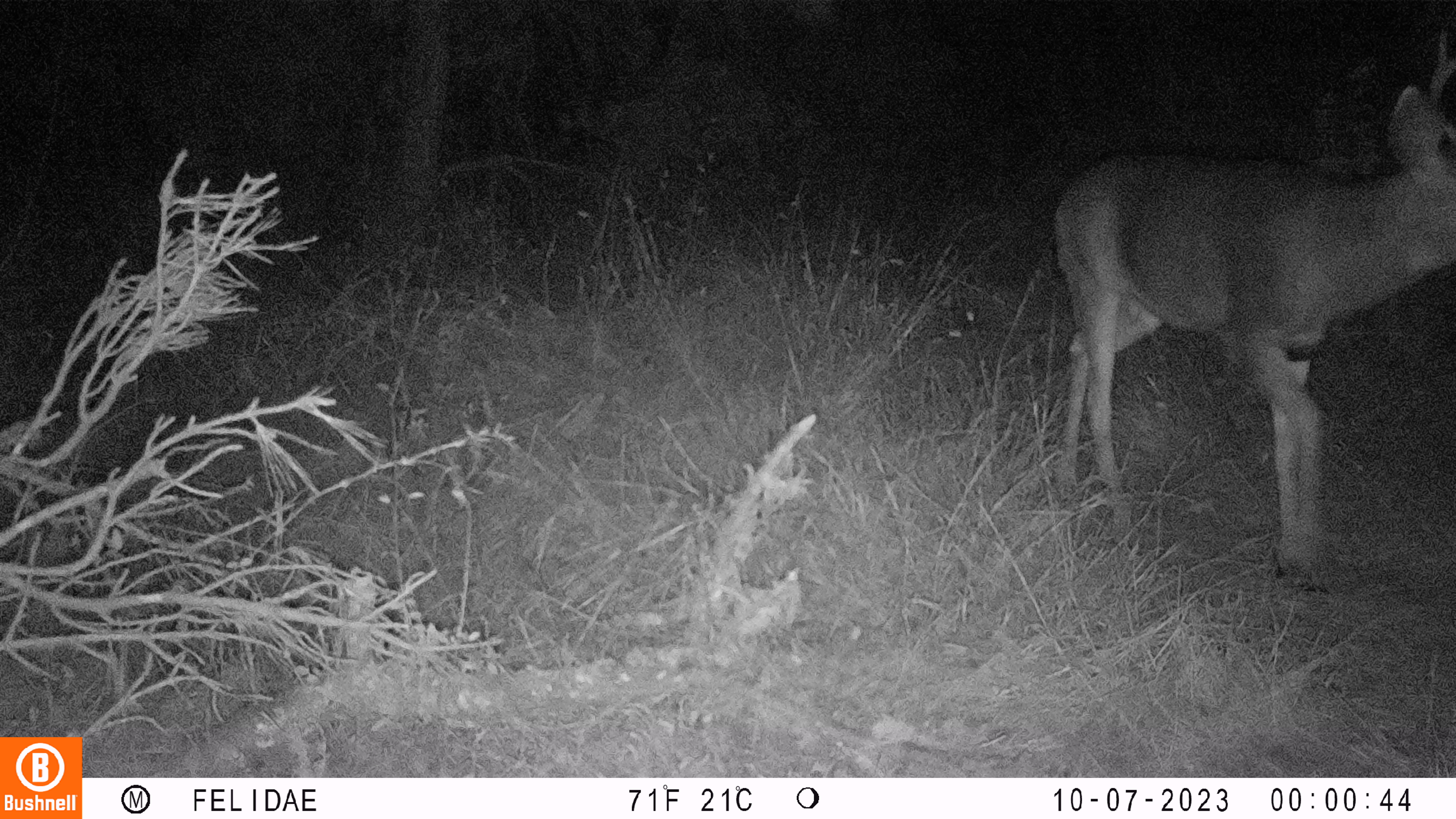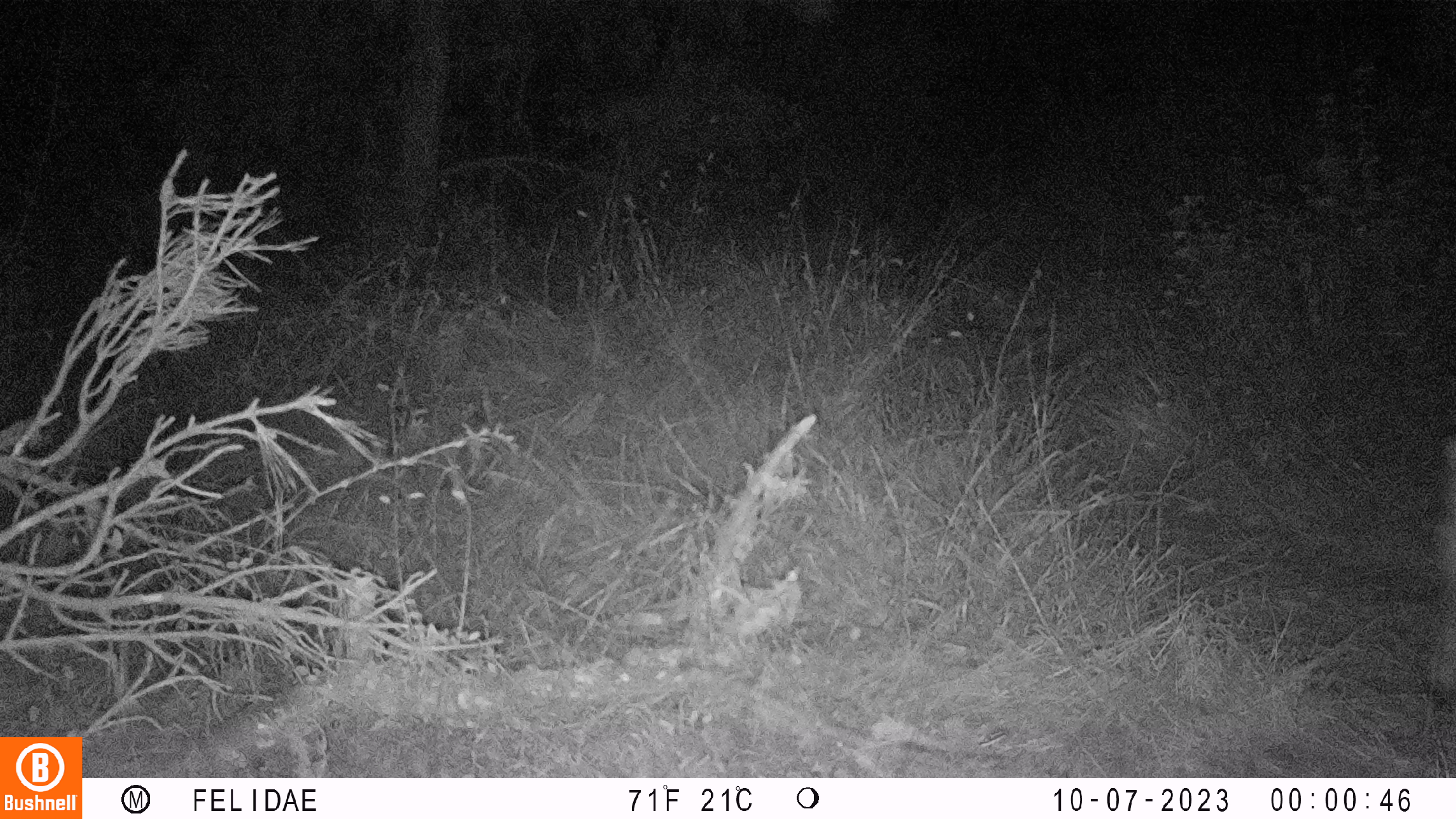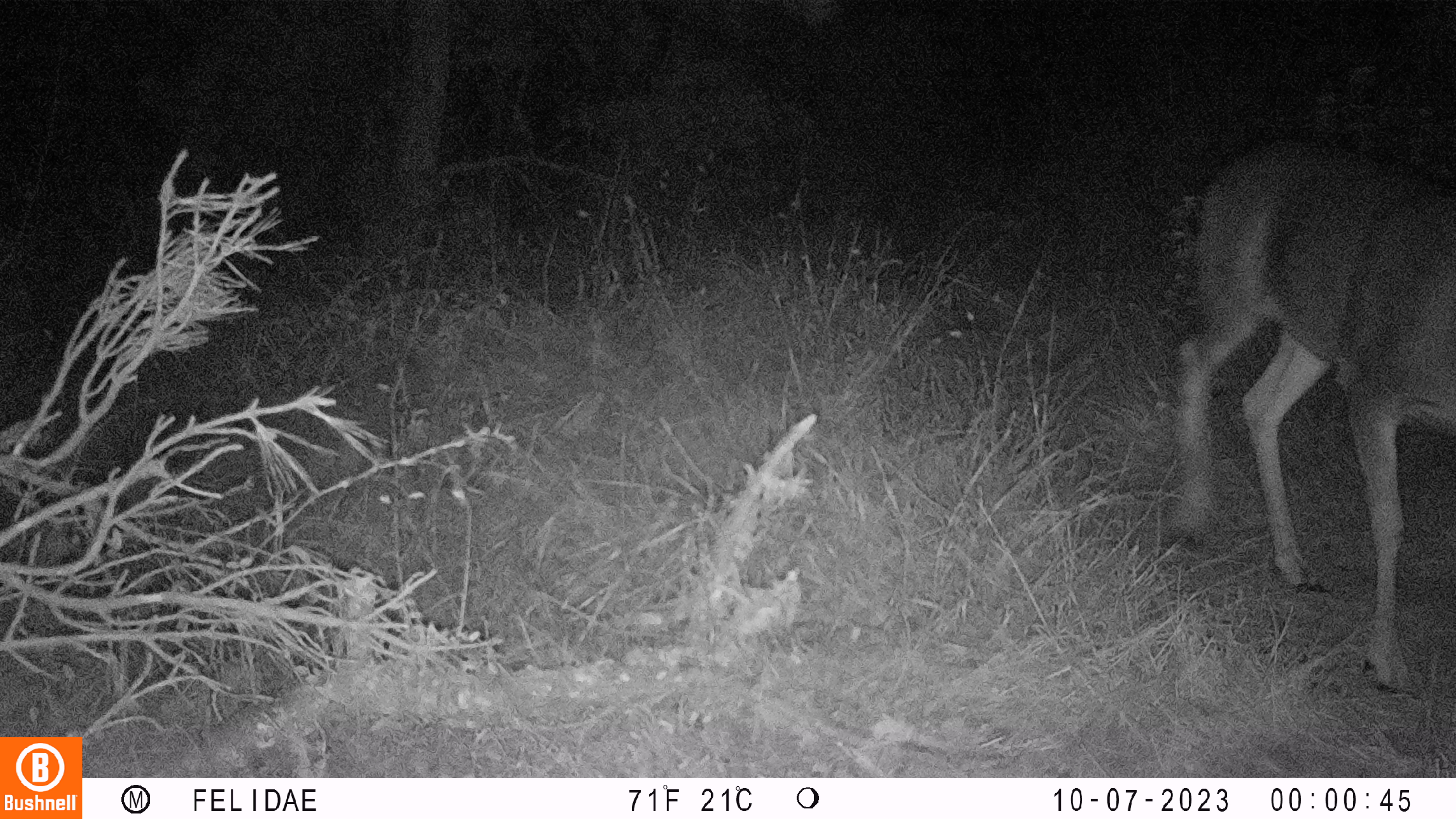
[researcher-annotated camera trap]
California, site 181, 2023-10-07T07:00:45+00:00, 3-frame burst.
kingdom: Animalia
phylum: Chordata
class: Mammalia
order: Artiodactyla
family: Cervidae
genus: Odocoileus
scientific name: Odocoileus hemionus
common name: mule deer